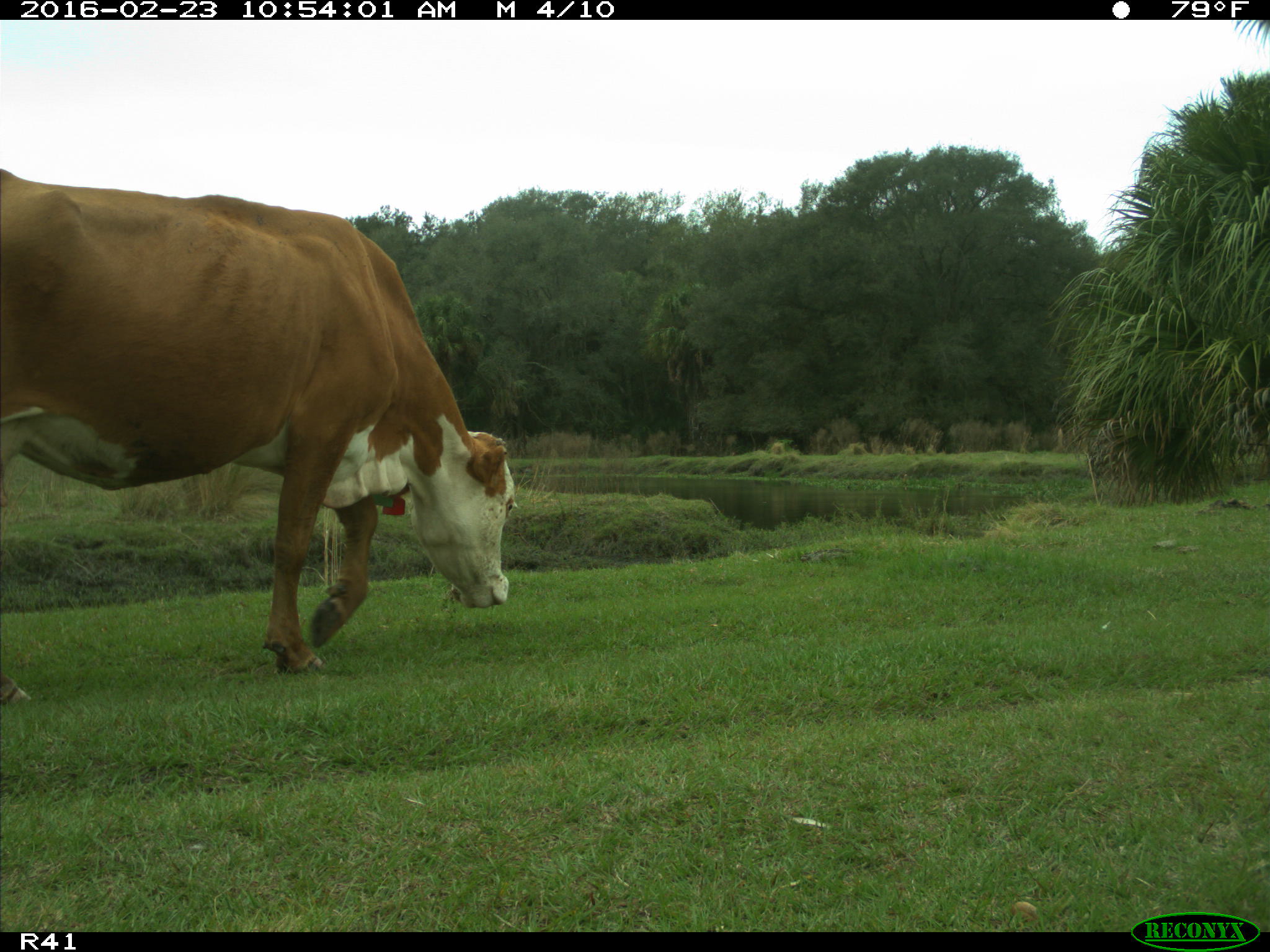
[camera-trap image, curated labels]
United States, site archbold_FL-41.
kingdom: Animalia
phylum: Chordata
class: Mammalia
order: Artiodactyla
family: Bovidae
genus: Bos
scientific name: Bos taurus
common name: domestic cow